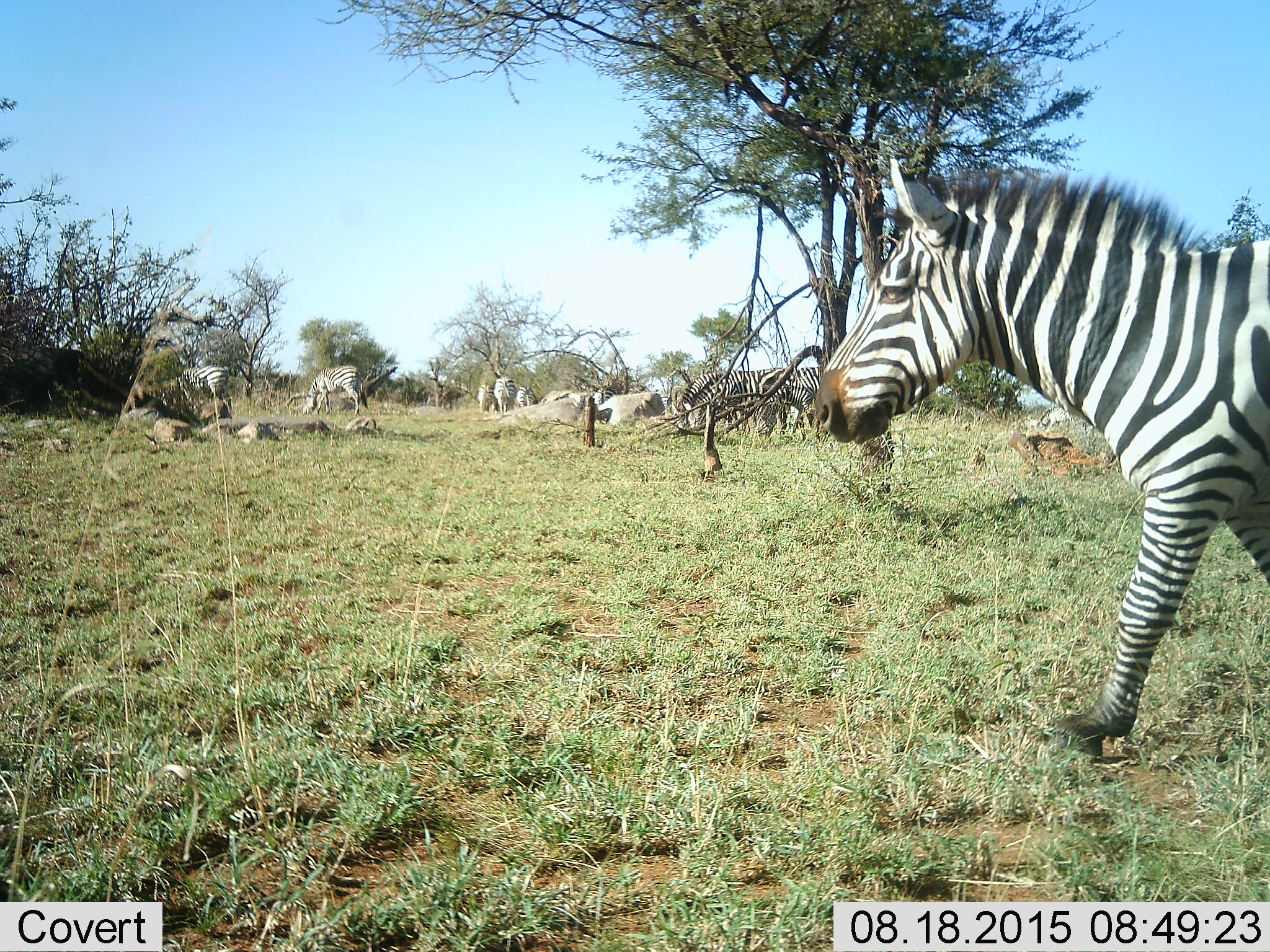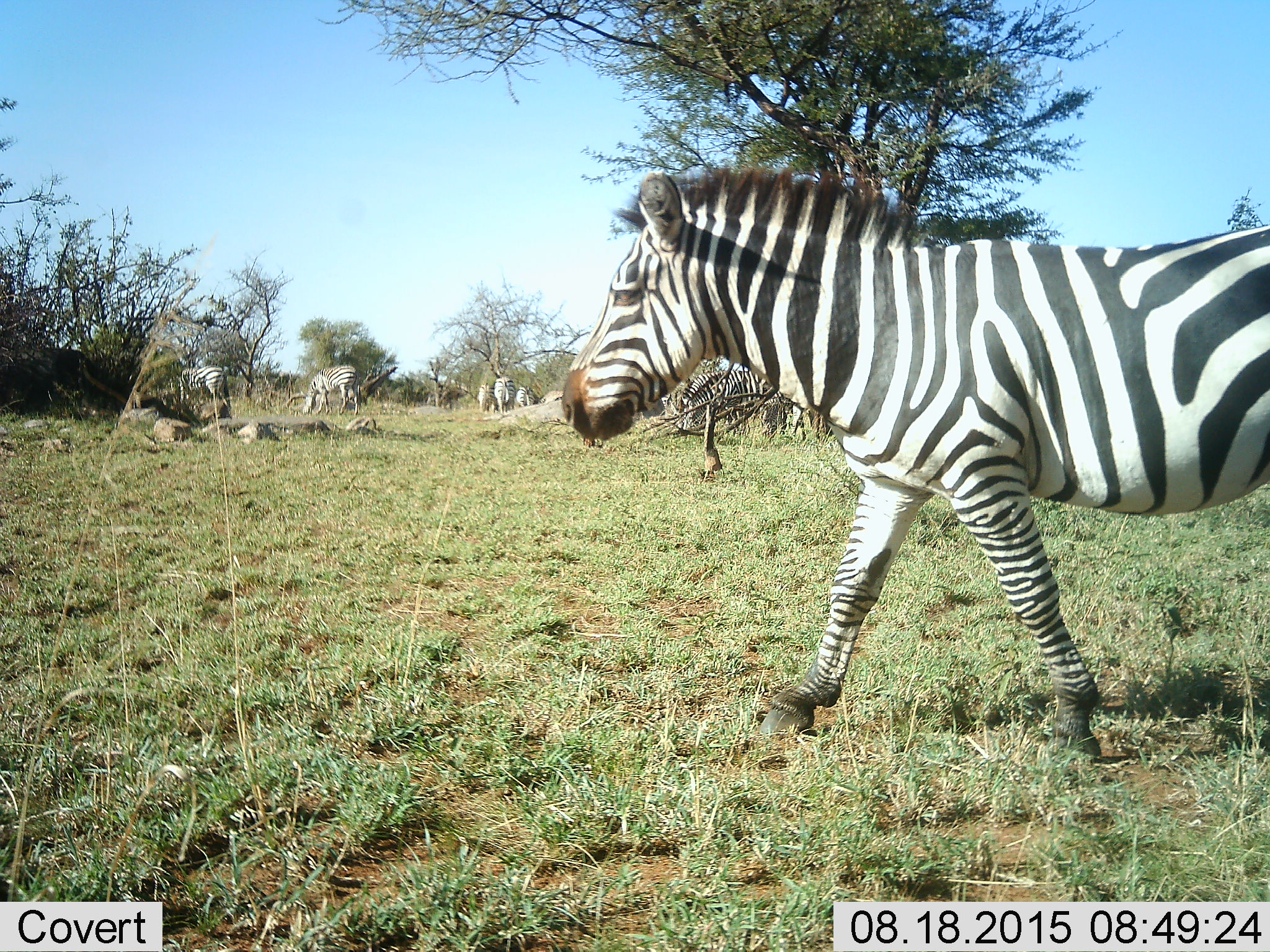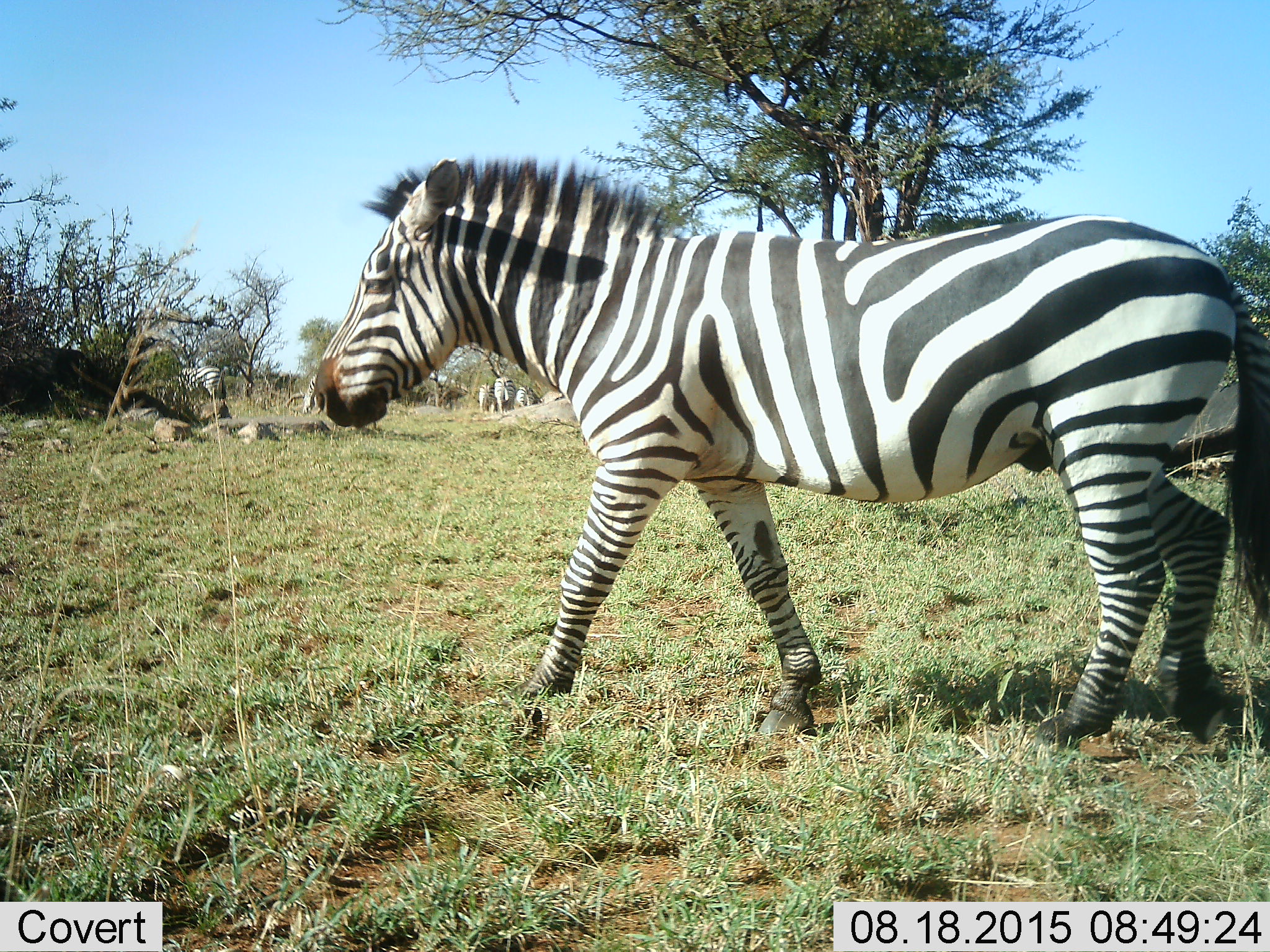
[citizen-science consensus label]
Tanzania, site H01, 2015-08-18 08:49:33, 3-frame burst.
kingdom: Animalia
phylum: Chordata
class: Mammalia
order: Perissodactyla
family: Equidae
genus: Equus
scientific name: Equus quagga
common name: plains zebra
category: zebra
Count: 10.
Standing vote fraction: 50%.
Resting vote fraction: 0%.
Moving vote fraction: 90%.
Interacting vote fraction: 10%.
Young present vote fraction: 0%.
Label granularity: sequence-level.